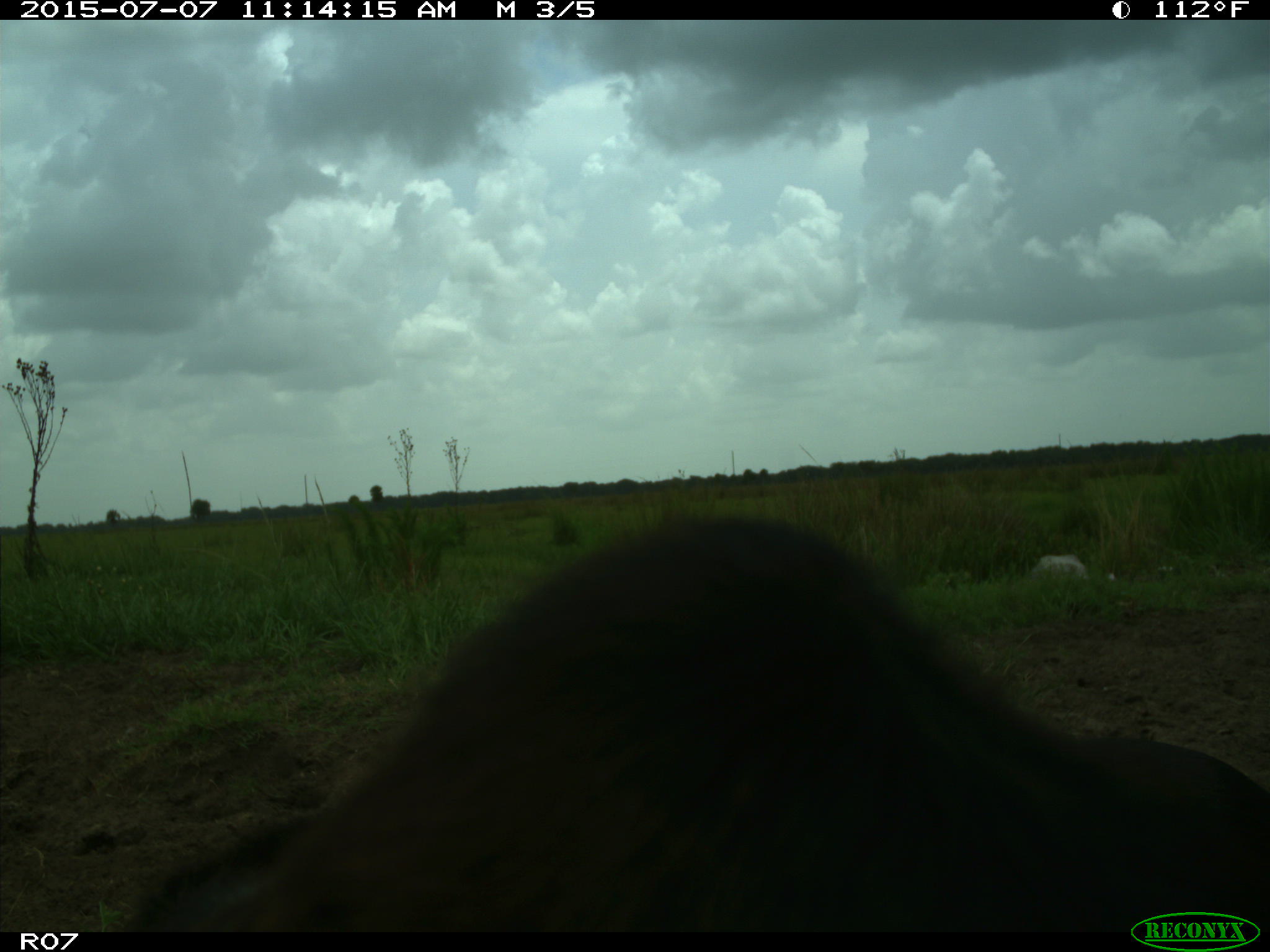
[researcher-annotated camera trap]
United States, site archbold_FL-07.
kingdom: Animalia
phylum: Chordata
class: Mammalia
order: Artiodactyla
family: Bovidae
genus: Bos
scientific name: Bos taurus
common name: domestic cow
Bos taurus (domestic cow).